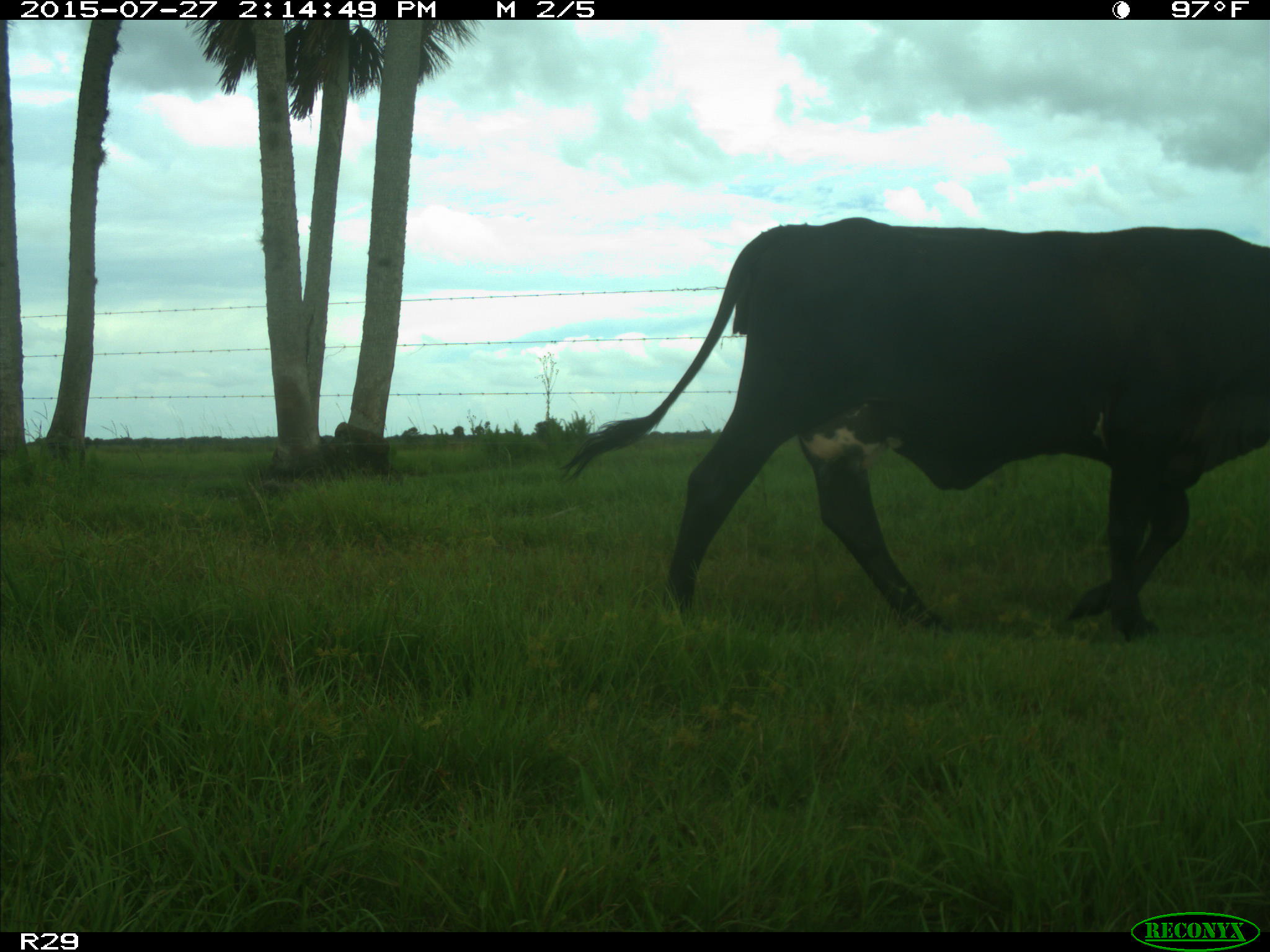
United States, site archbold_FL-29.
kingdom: Animalia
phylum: Chordata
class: Mammalia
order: Artiodactyla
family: Bovidae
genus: Bos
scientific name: Bos taurus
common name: domestic cow